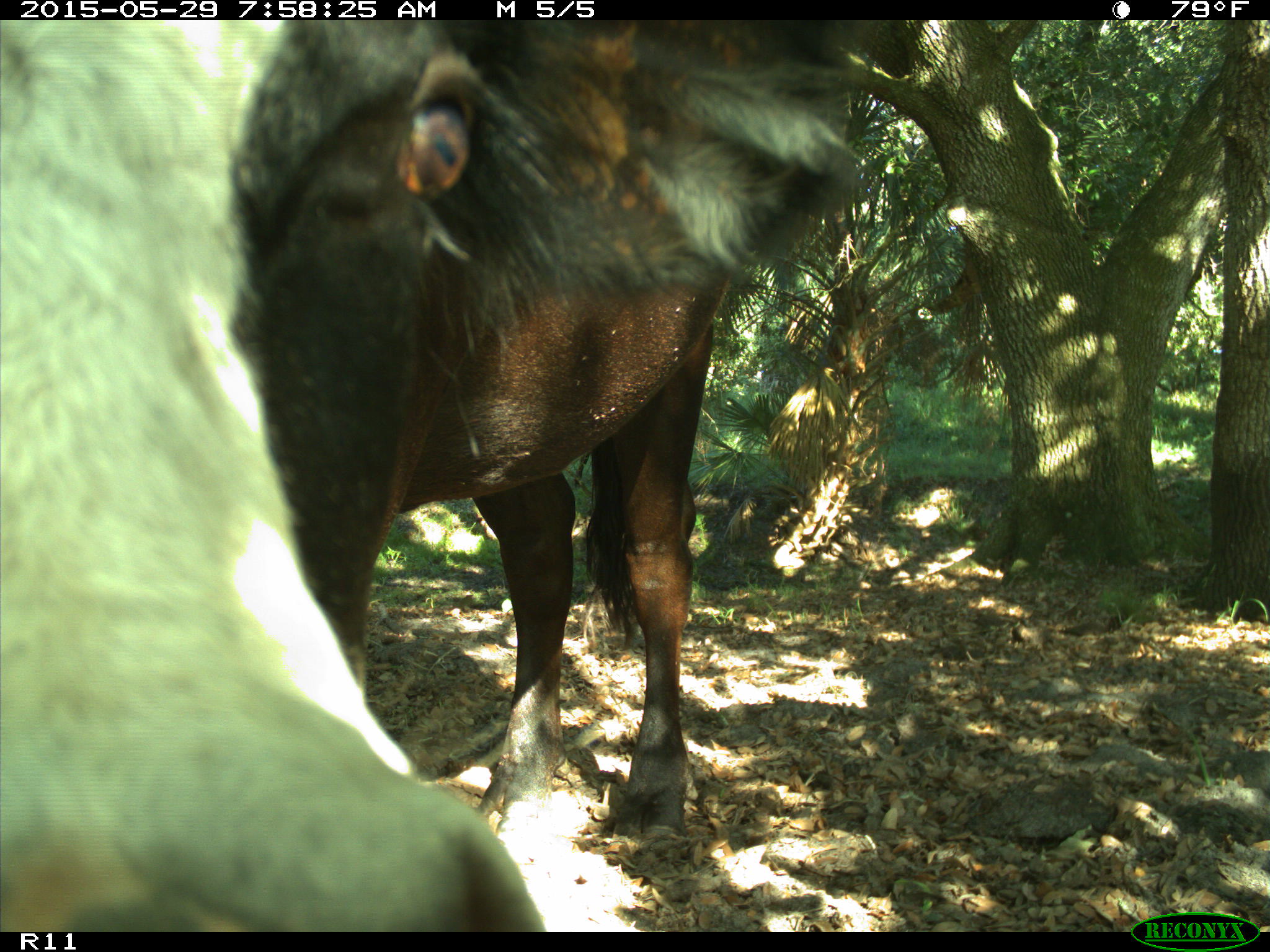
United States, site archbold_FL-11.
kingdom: Animalia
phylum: Chordata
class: Mammalia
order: Artiodactyla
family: Bovidae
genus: Bos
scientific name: Bos taurus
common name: domestic cow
Bos taurus (domestic cow).